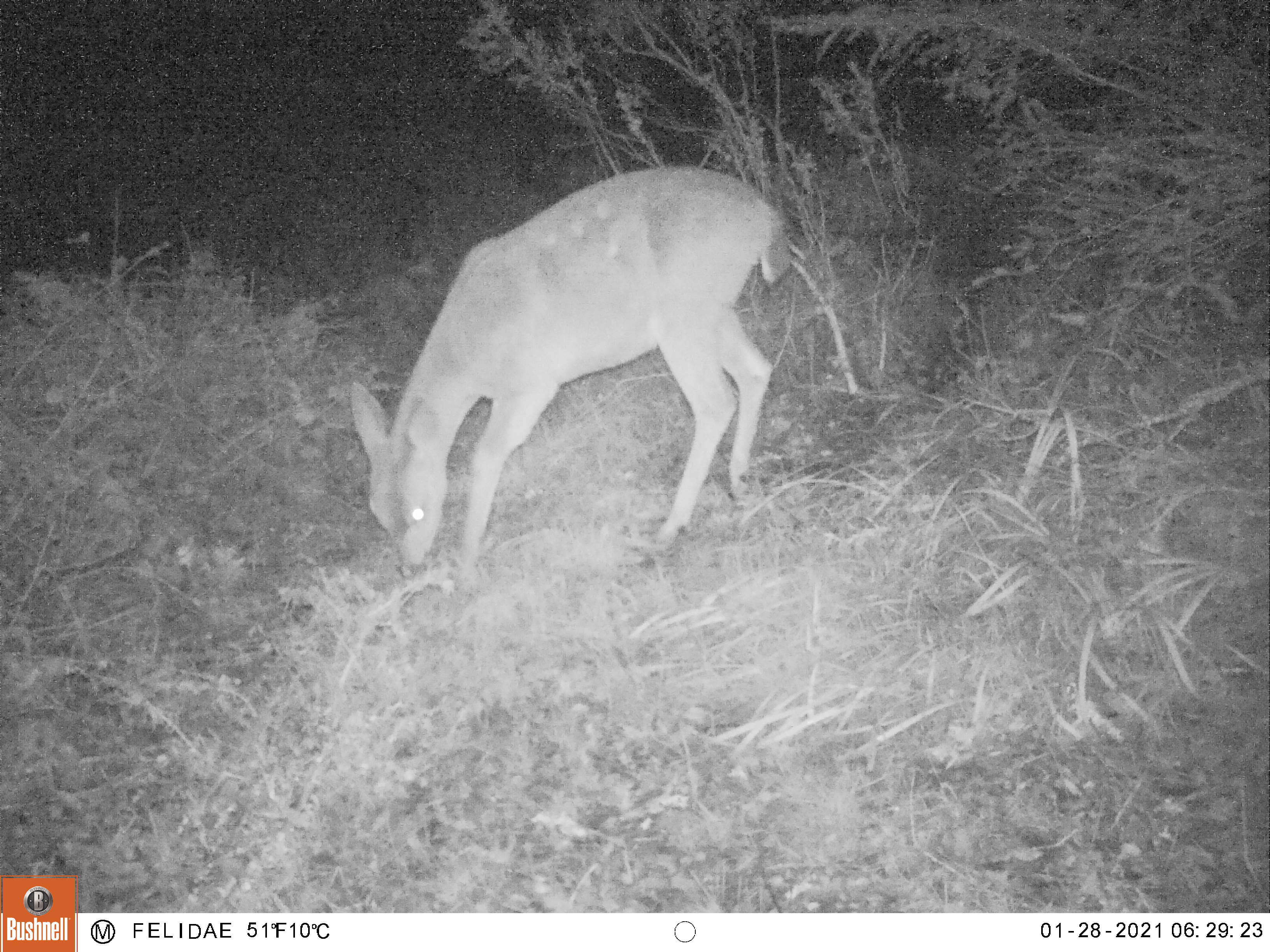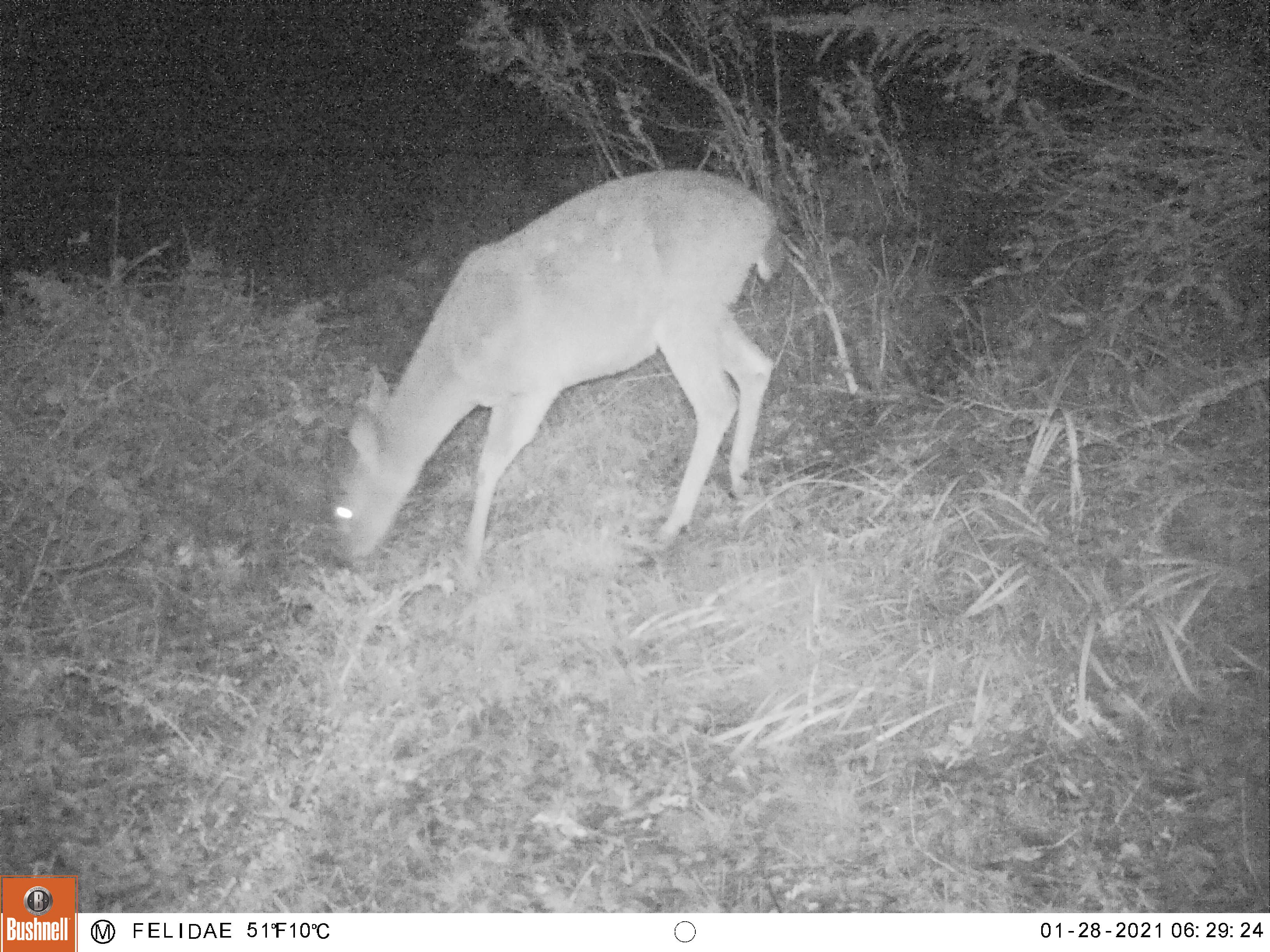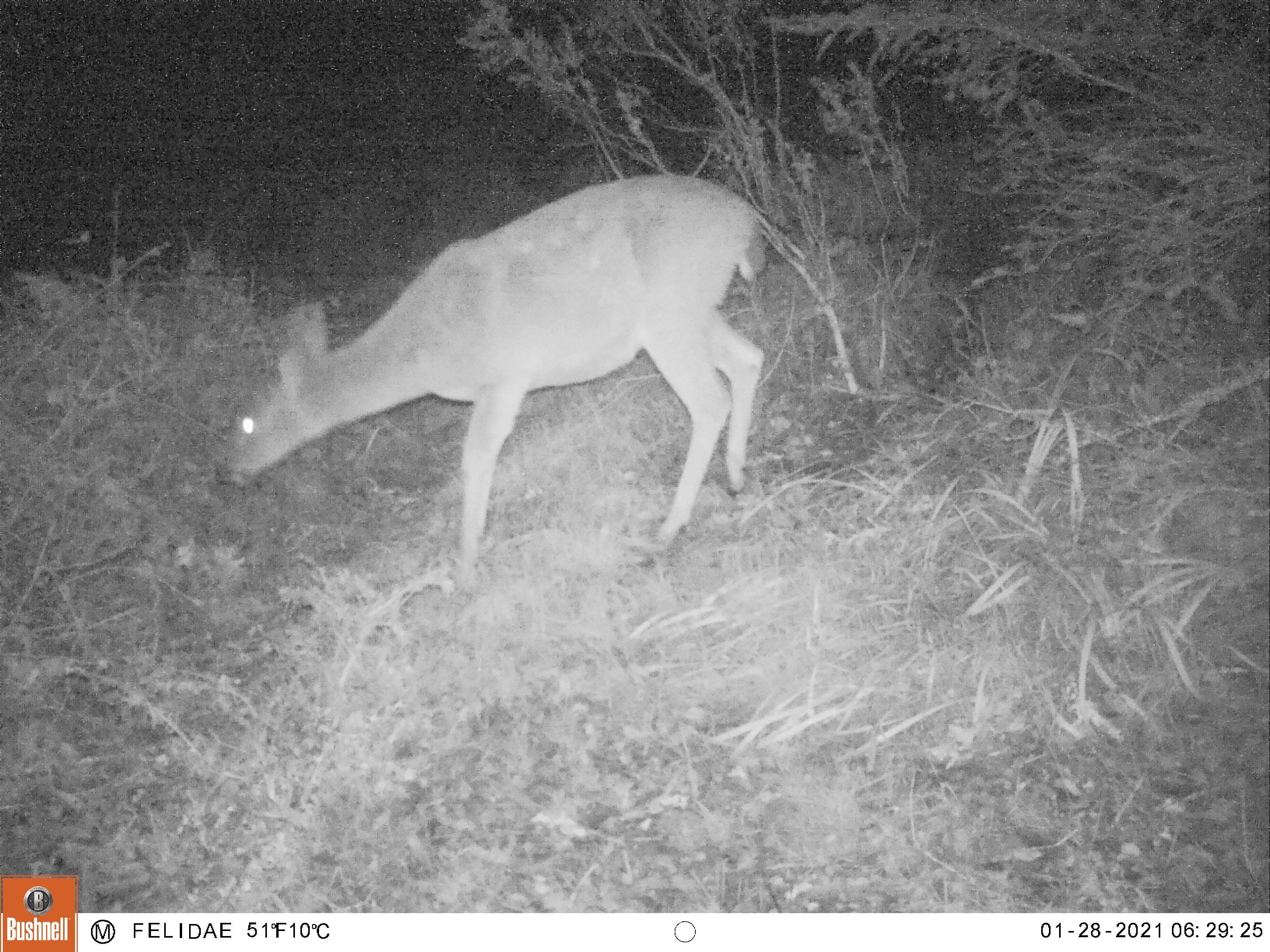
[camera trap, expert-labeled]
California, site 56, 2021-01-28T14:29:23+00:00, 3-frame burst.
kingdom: Animalia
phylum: Chordata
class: Mammalia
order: Artiodactyla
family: Cervidae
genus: Odocoileus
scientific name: Odocoileus hemionus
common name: mule deer